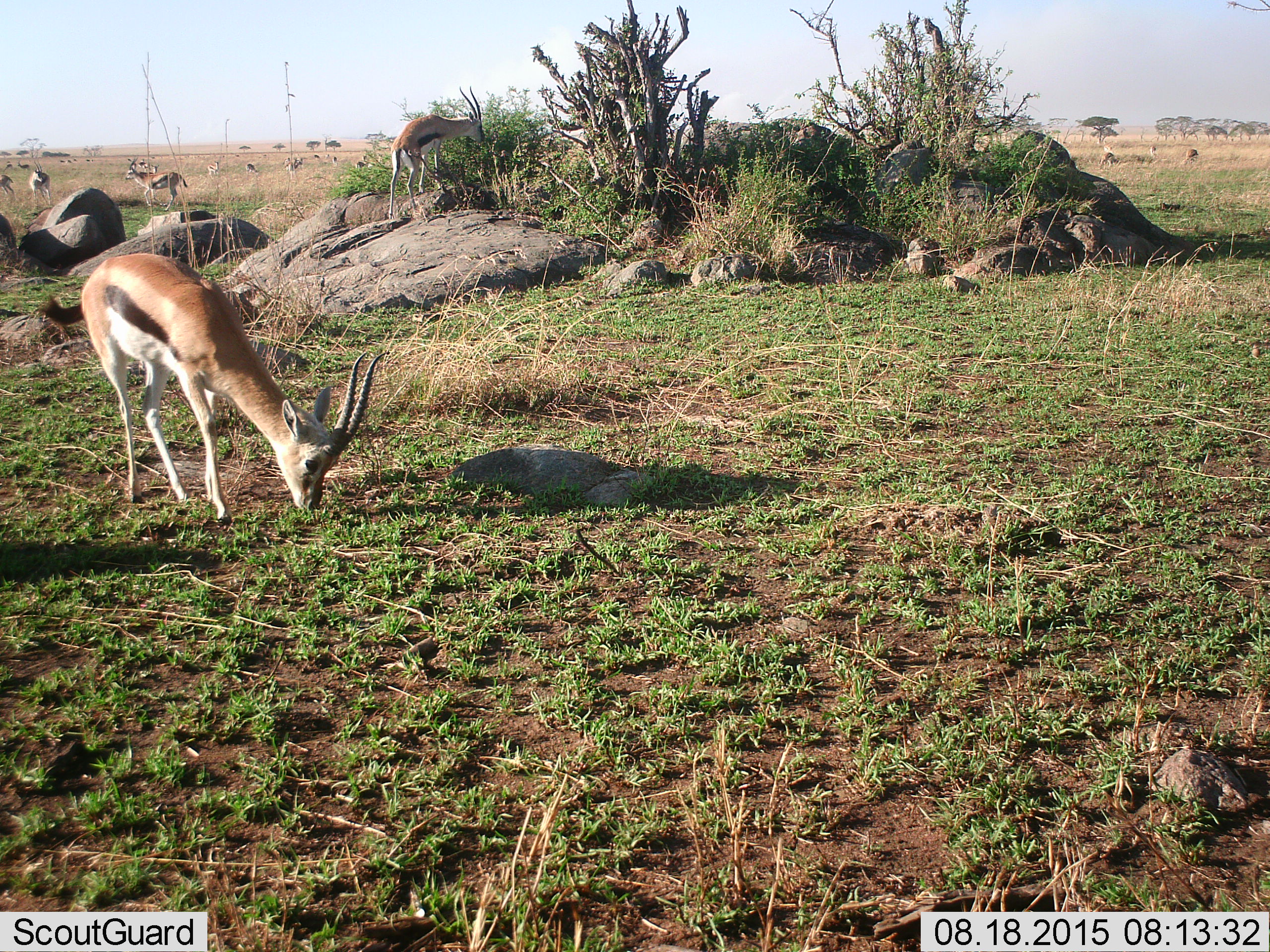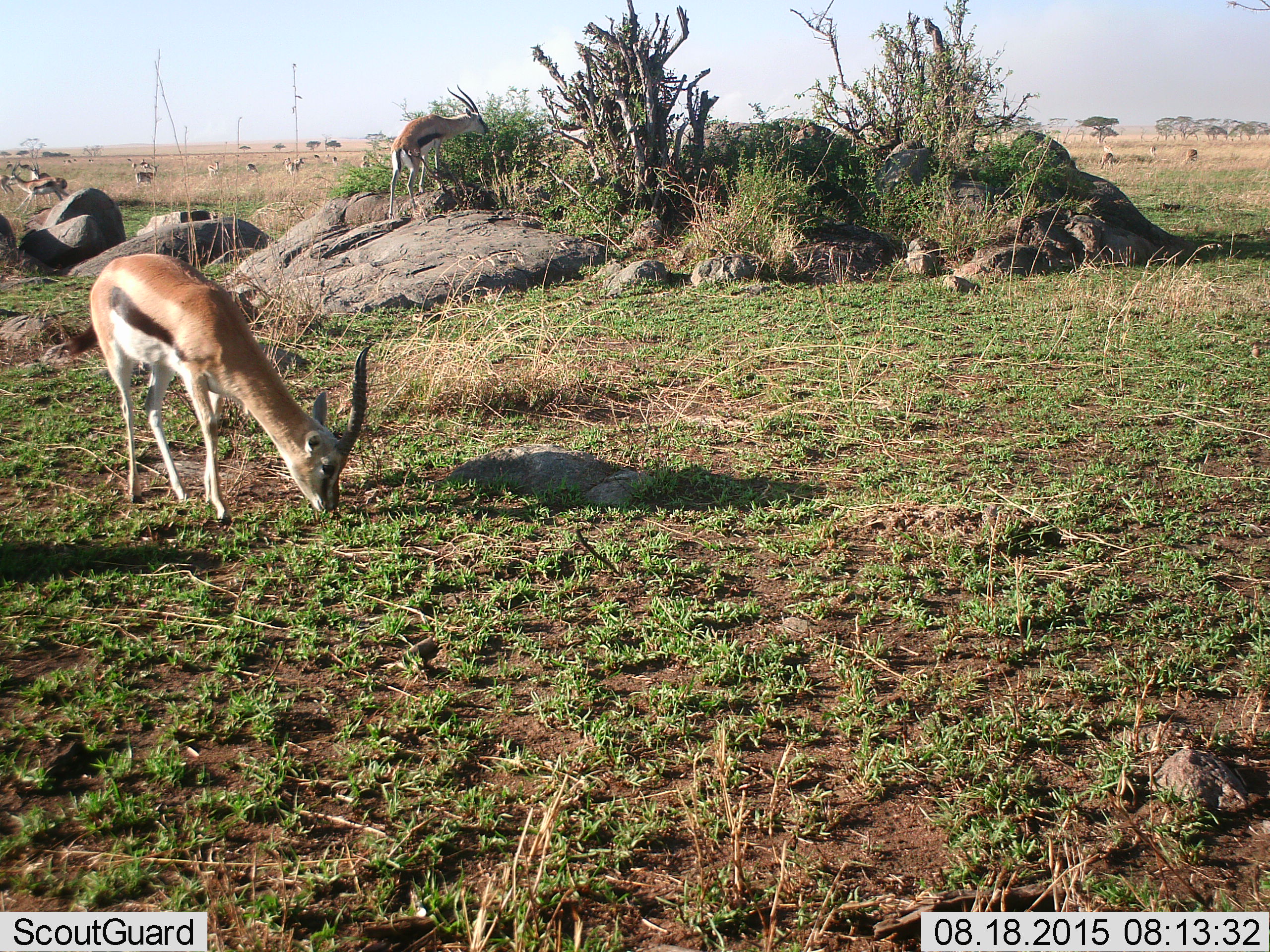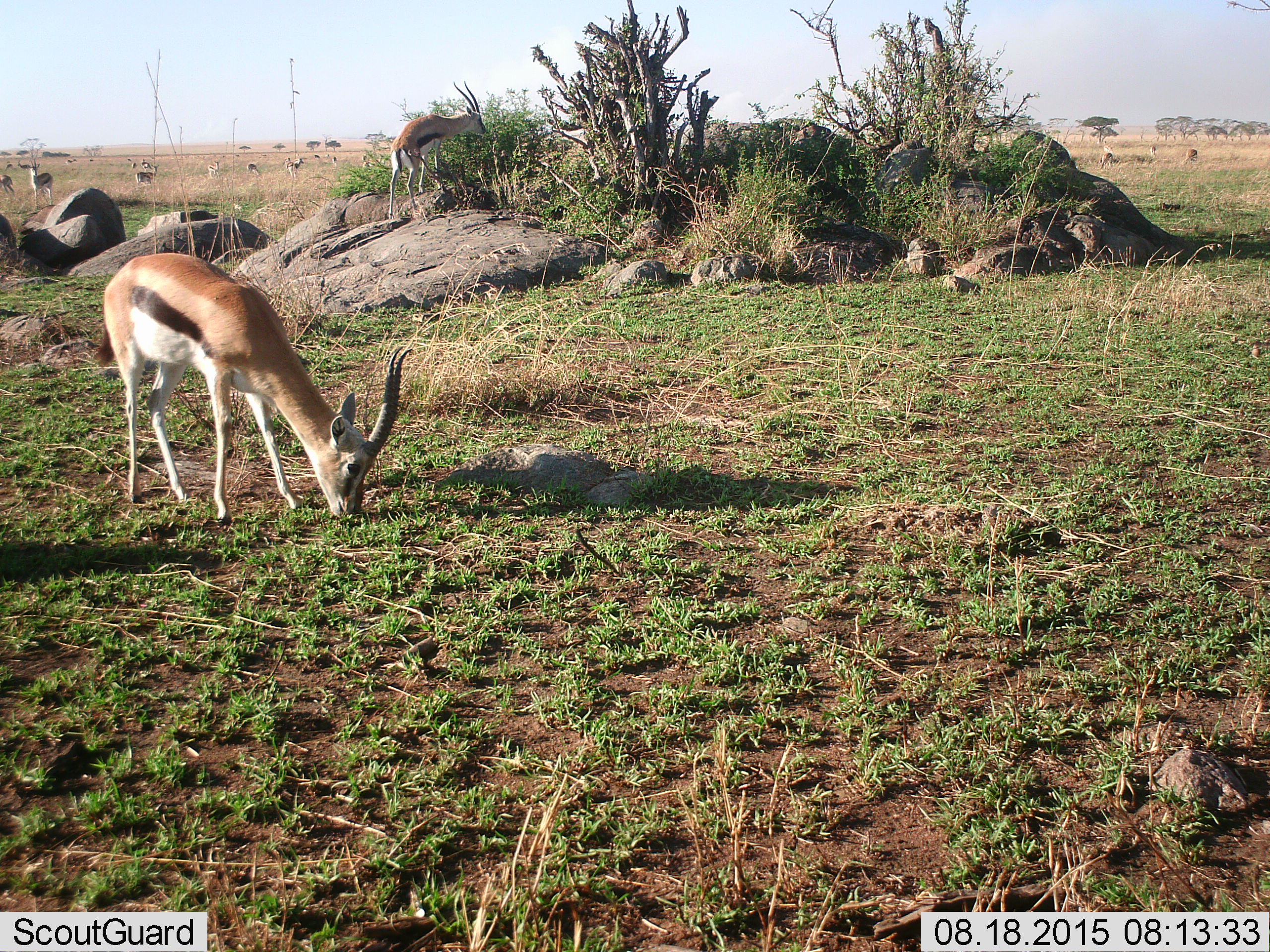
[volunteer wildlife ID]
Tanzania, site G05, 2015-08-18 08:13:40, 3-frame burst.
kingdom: Animalia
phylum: Chordata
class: Mammalia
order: Artiodactyla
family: Bovidae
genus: Eudorcas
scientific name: Eudorcas thomsonii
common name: thomson's gazelle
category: gazellethomsons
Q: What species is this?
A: Gazellethomsons (thomson's gazelle) (Eudorcas thomsonii).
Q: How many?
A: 11-50.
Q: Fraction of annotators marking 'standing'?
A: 53%.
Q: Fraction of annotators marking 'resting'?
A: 0%.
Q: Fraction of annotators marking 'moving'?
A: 60%.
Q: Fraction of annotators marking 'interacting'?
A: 7%.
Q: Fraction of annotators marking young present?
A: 7%.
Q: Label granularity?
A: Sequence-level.